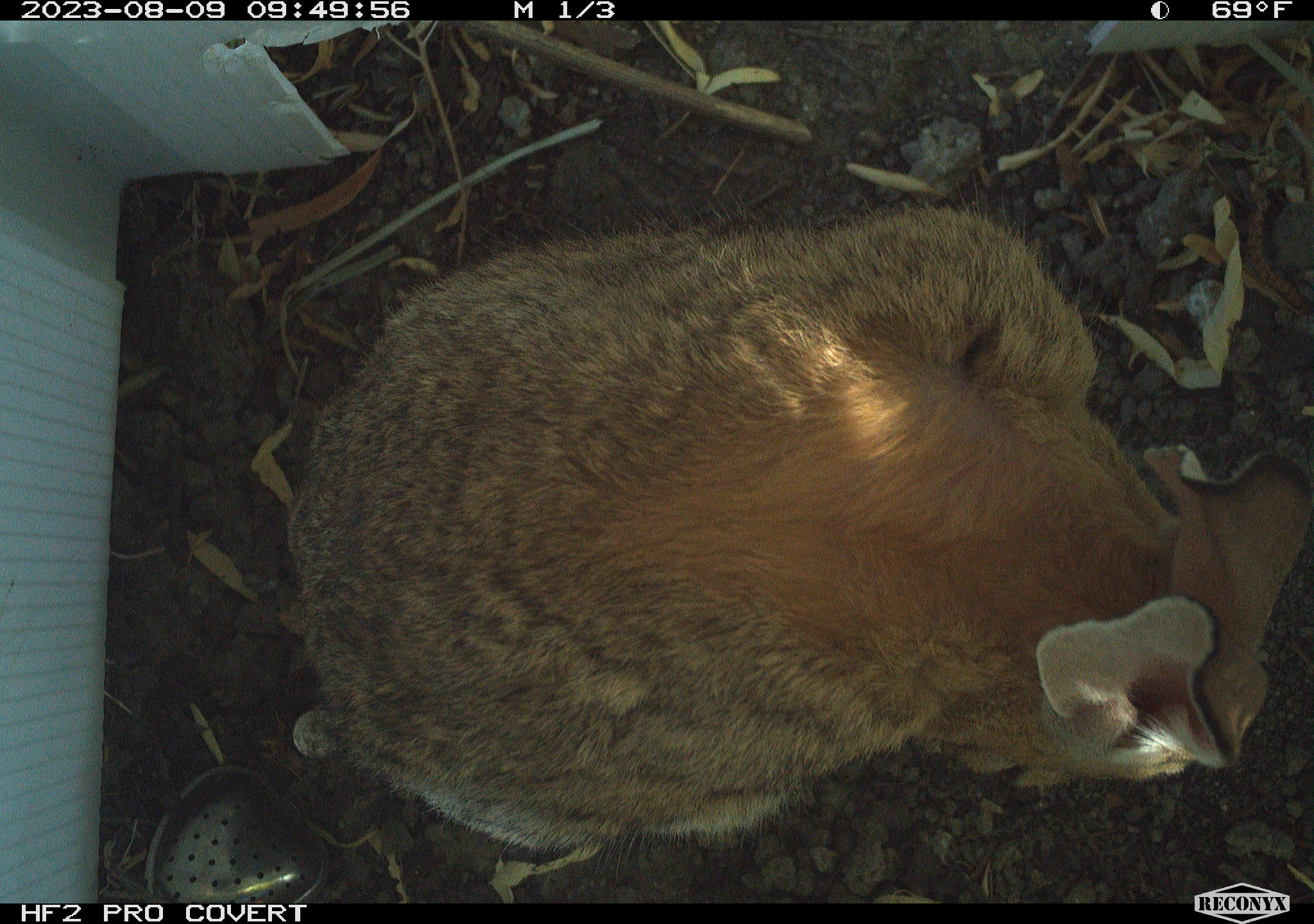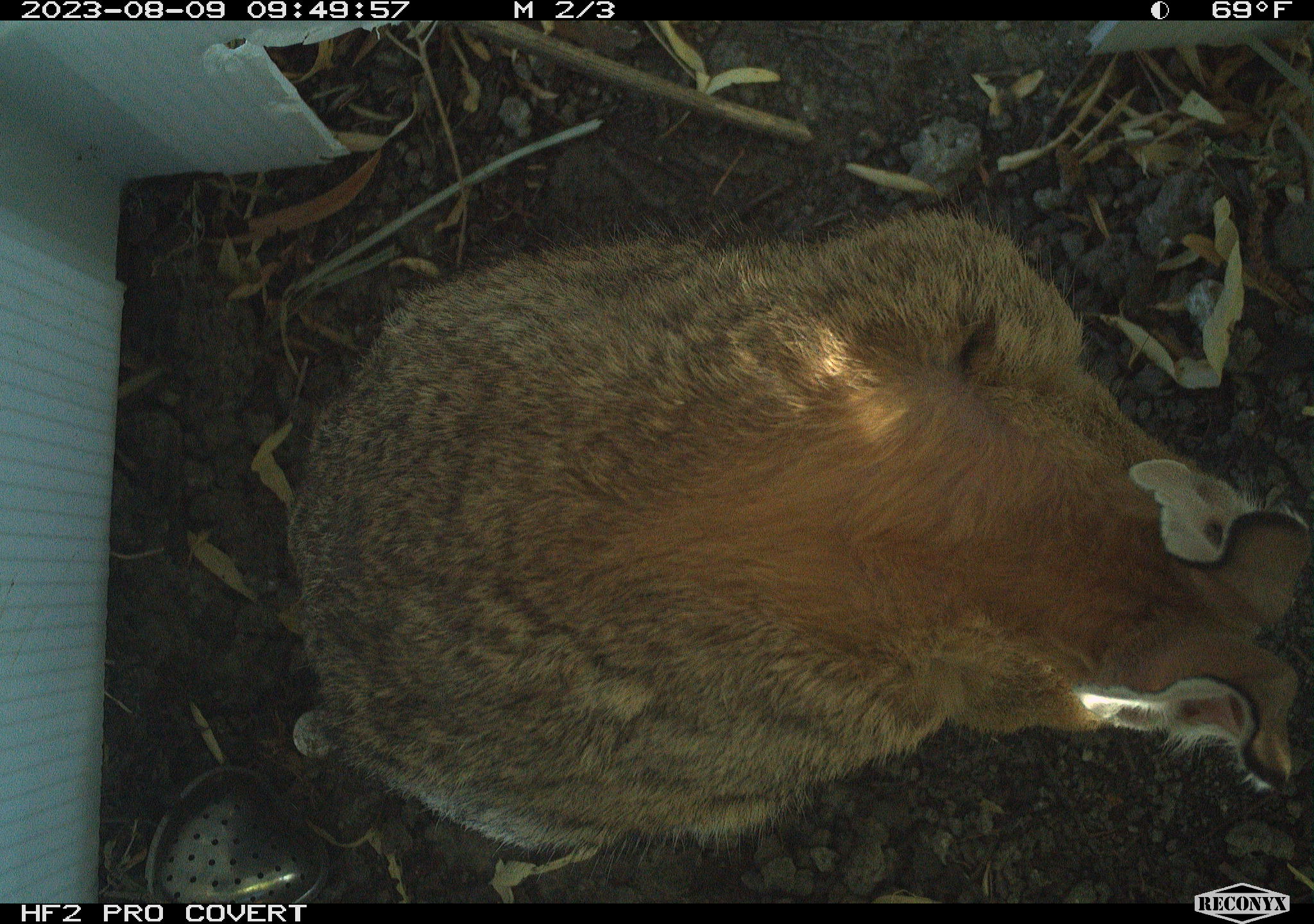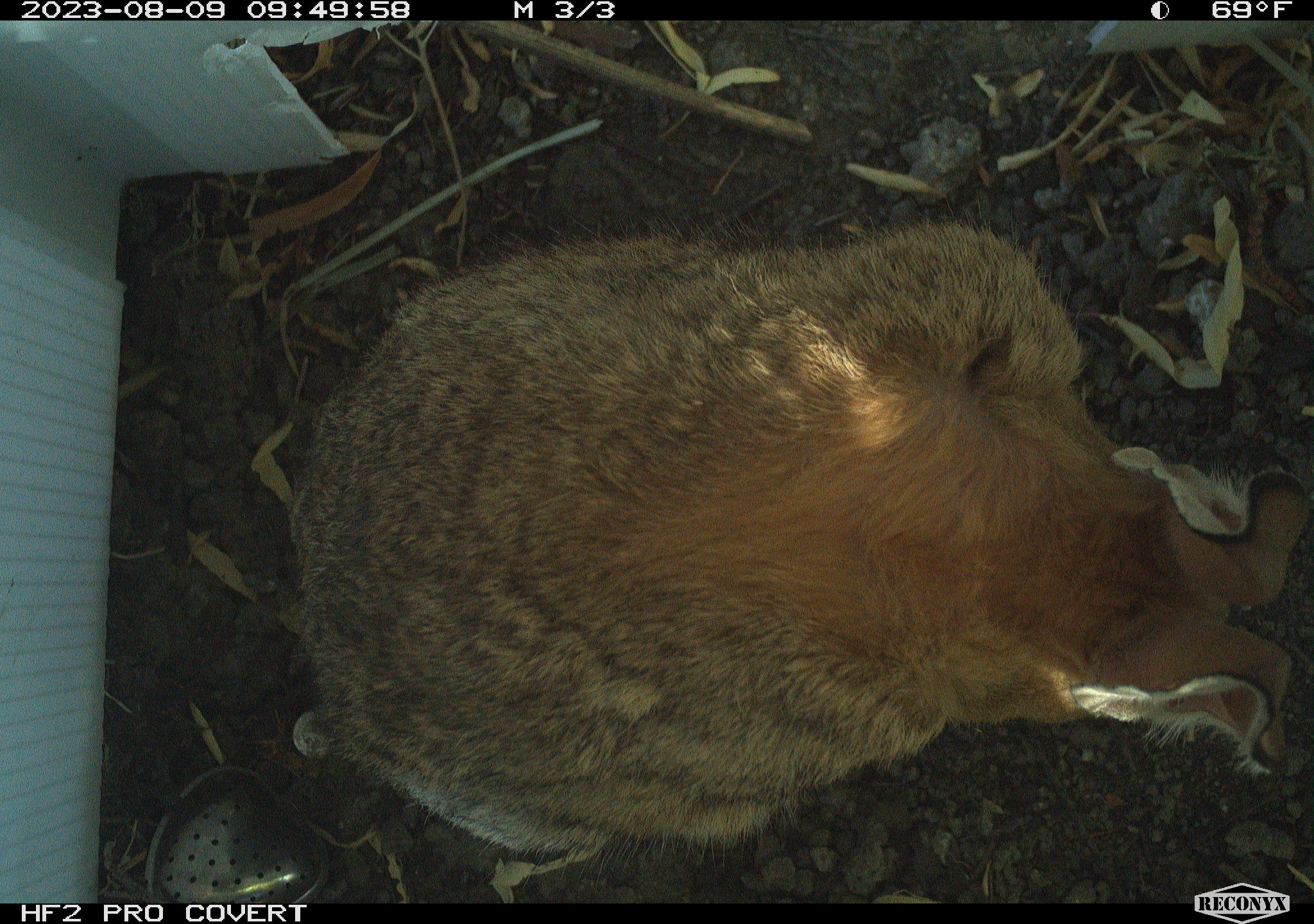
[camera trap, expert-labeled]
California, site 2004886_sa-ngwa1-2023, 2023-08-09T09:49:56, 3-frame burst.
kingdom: Animalia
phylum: Chordata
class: Mammalia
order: Lagomorpha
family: Leporidae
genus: Sylvilagus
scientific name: Sylvilagus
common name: cottontail rabbits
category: sylvilagus species